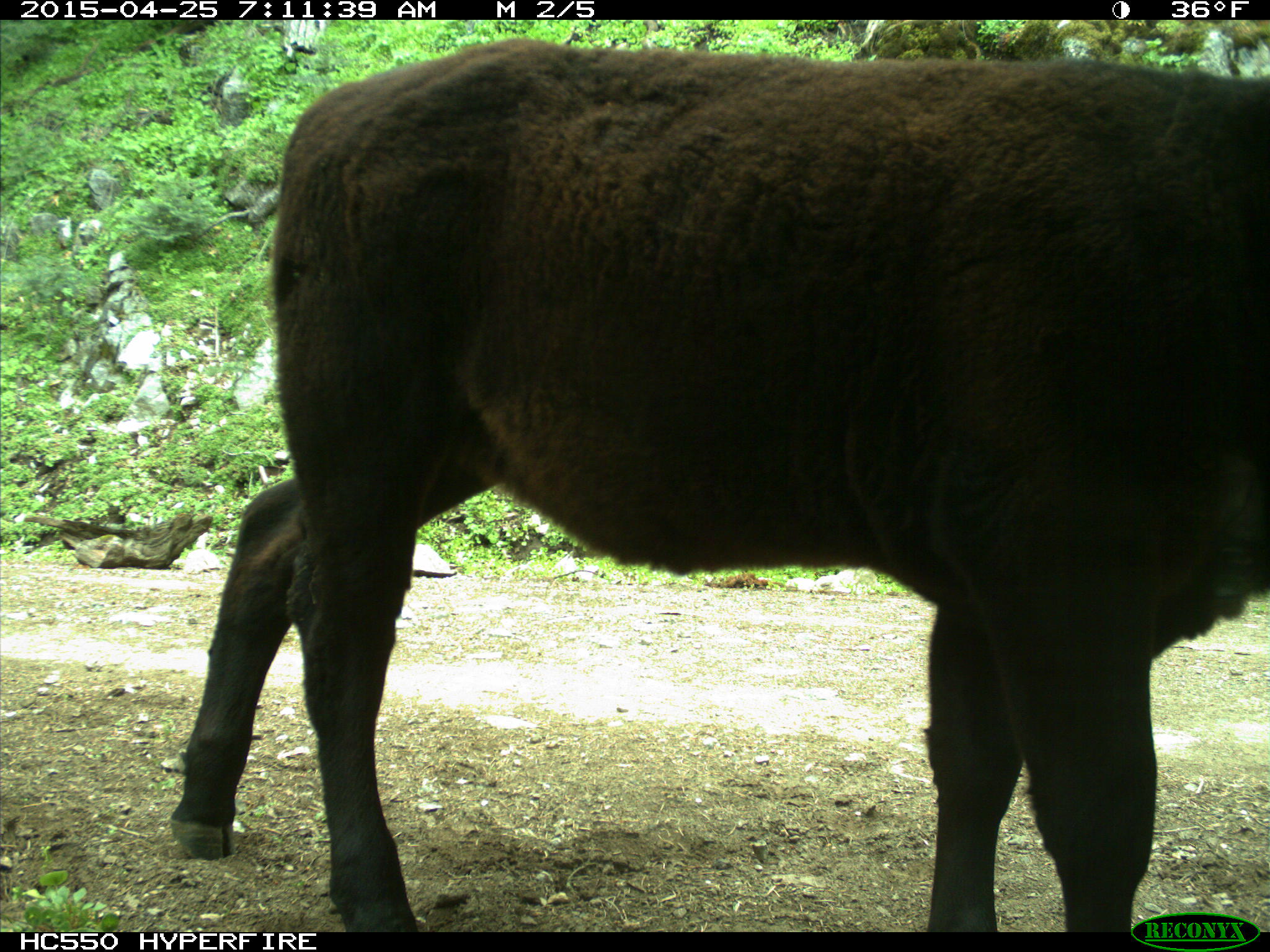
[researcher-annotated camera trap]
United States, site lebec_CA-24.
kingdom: Animalia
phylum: Chordata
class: Mammalia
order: Artiodactyla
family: Bovidae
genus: Bos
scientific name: Bos taurus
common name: domestic cow